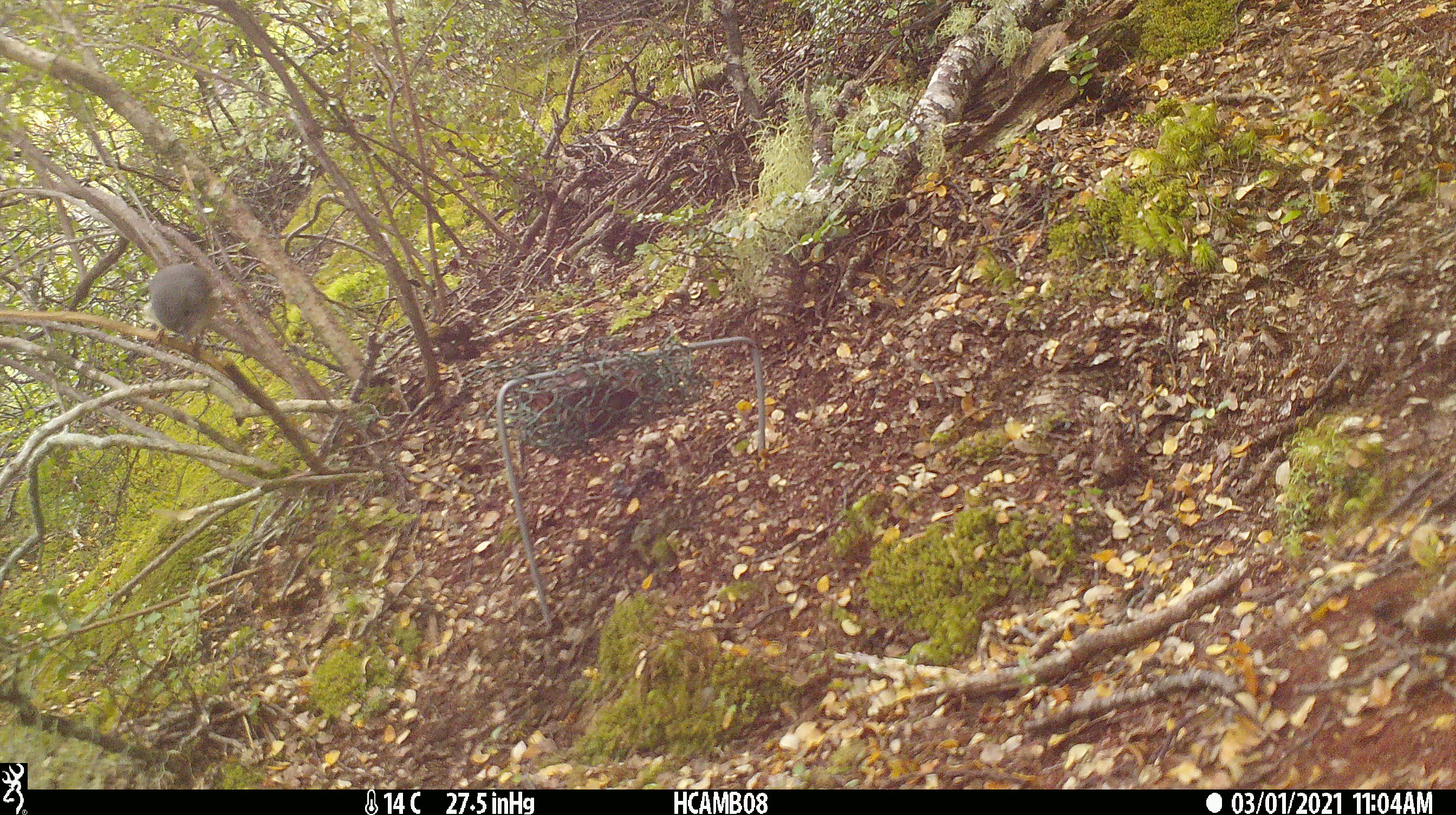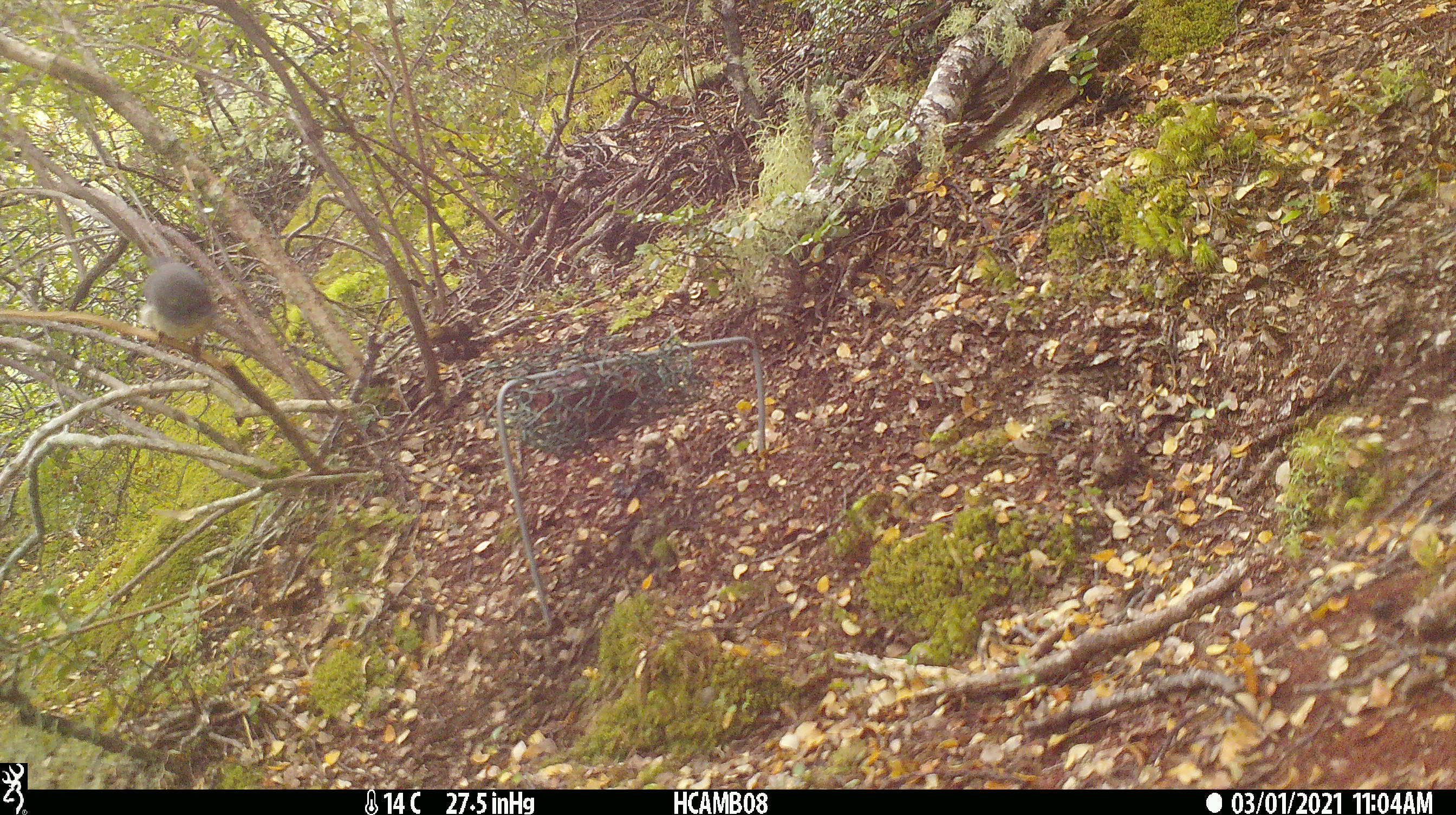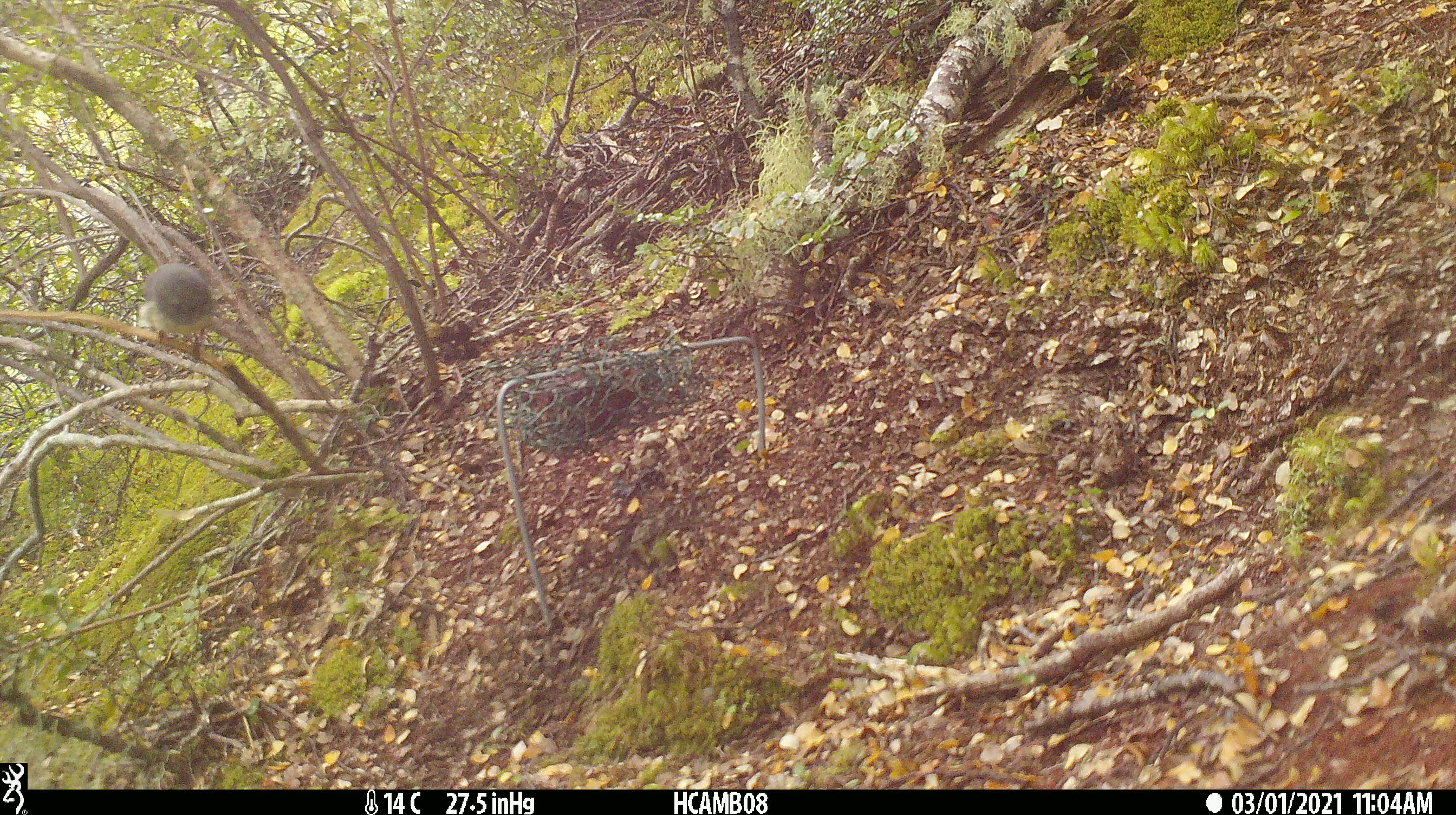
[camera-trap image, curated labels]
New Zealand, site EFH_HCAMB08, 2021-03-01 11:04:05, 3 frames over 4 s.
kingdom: Animalia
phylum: Chordata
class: Aves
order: Passeriformes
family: Petroicidae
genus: Petroica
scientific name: Petroica macrocephala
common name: tomtit